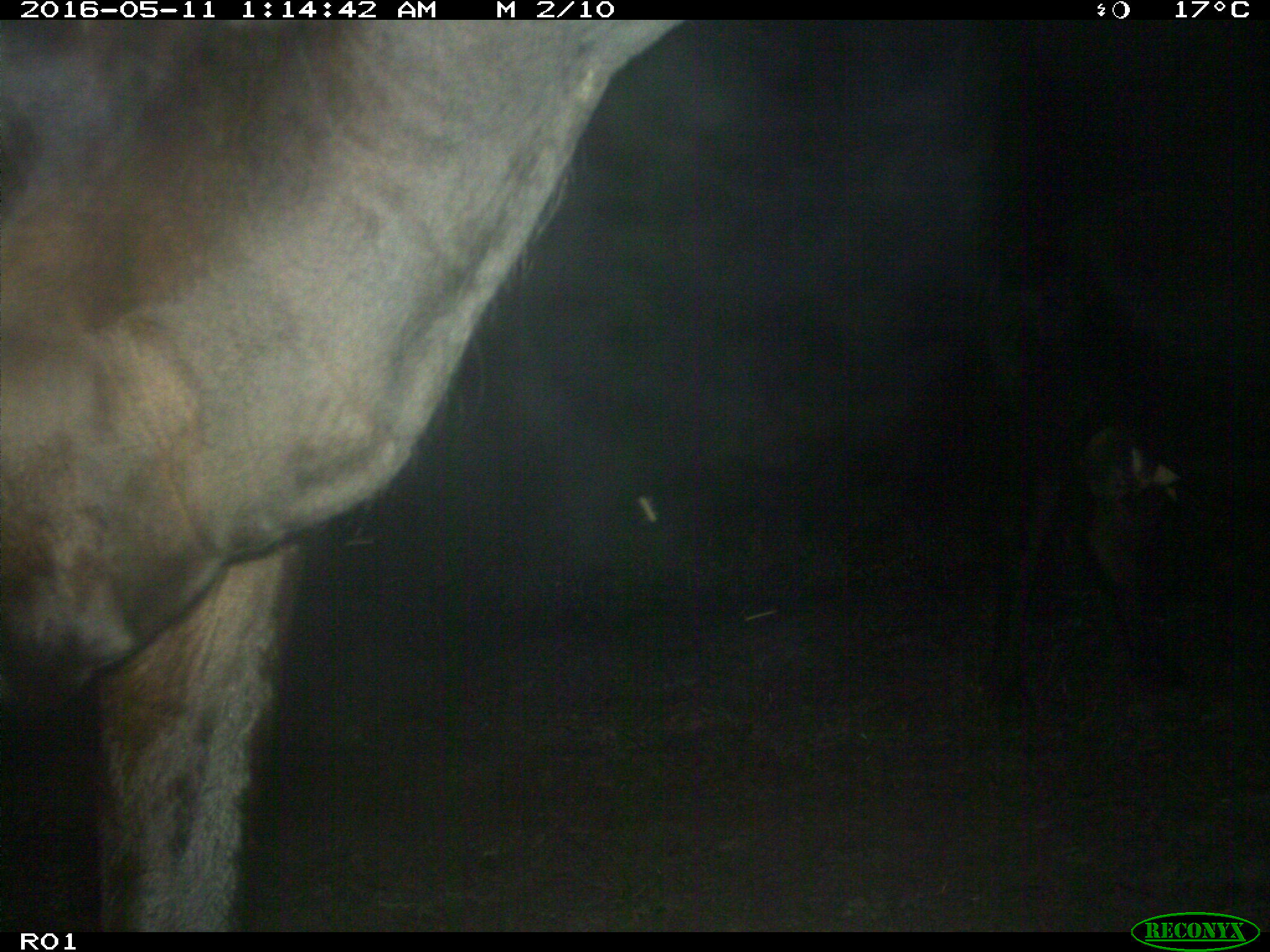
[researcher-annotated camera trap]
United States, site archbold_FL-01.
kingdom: Animalia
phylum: Chordata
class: Mammalia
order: Artiodactyla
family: Bovidae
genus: Bos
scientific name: Bos taurus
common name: domestic cow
Bos taurus (domestic cow).